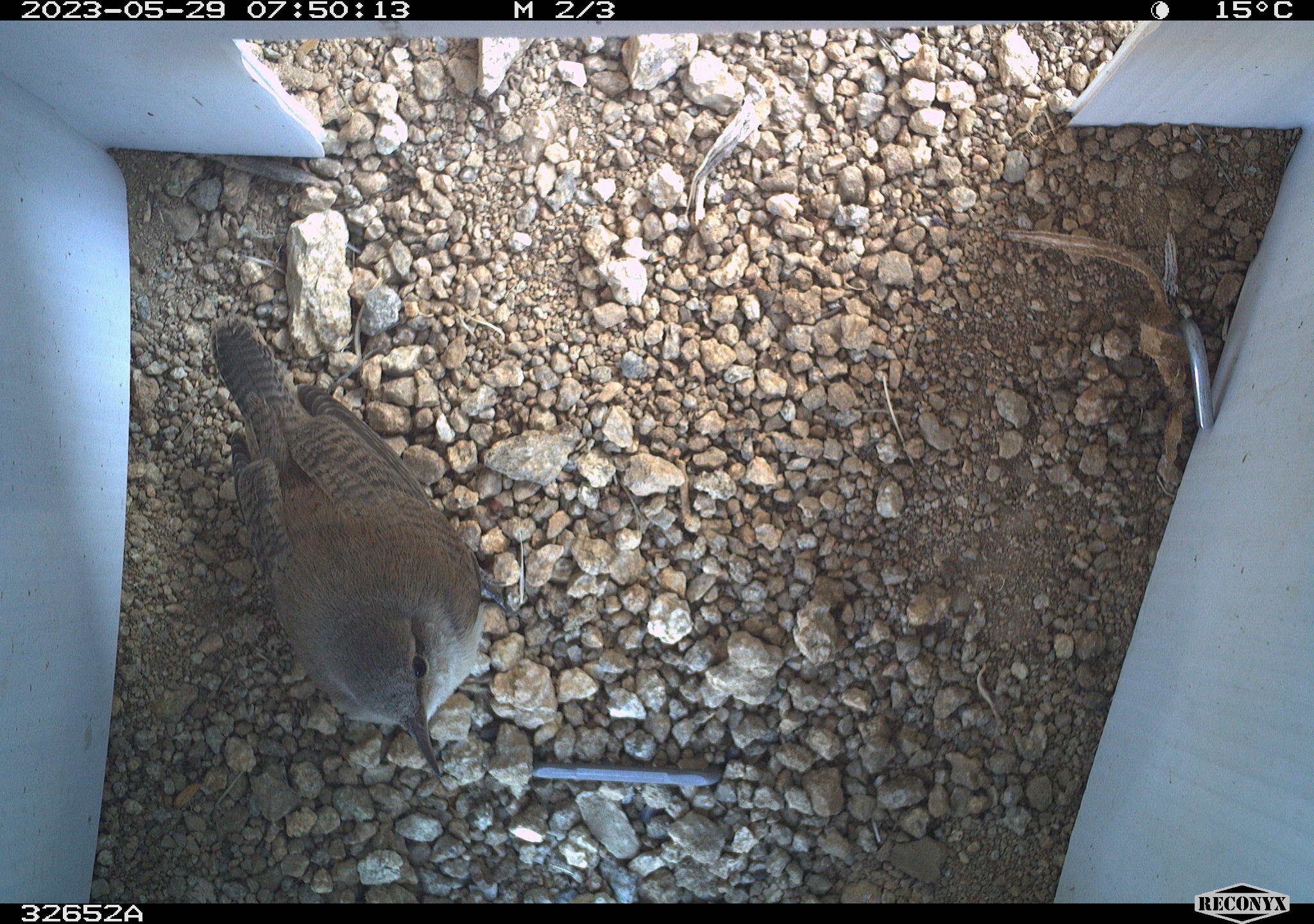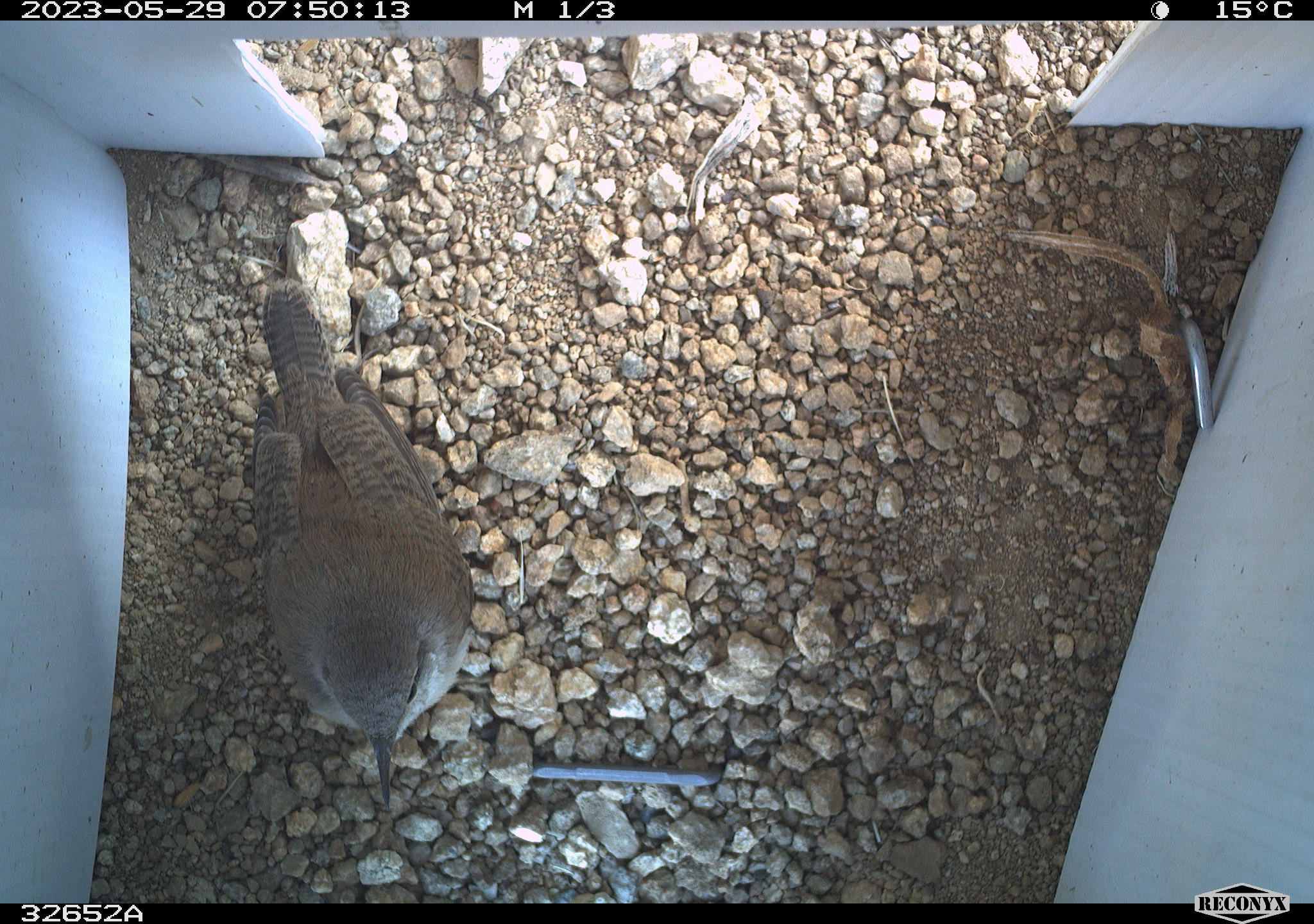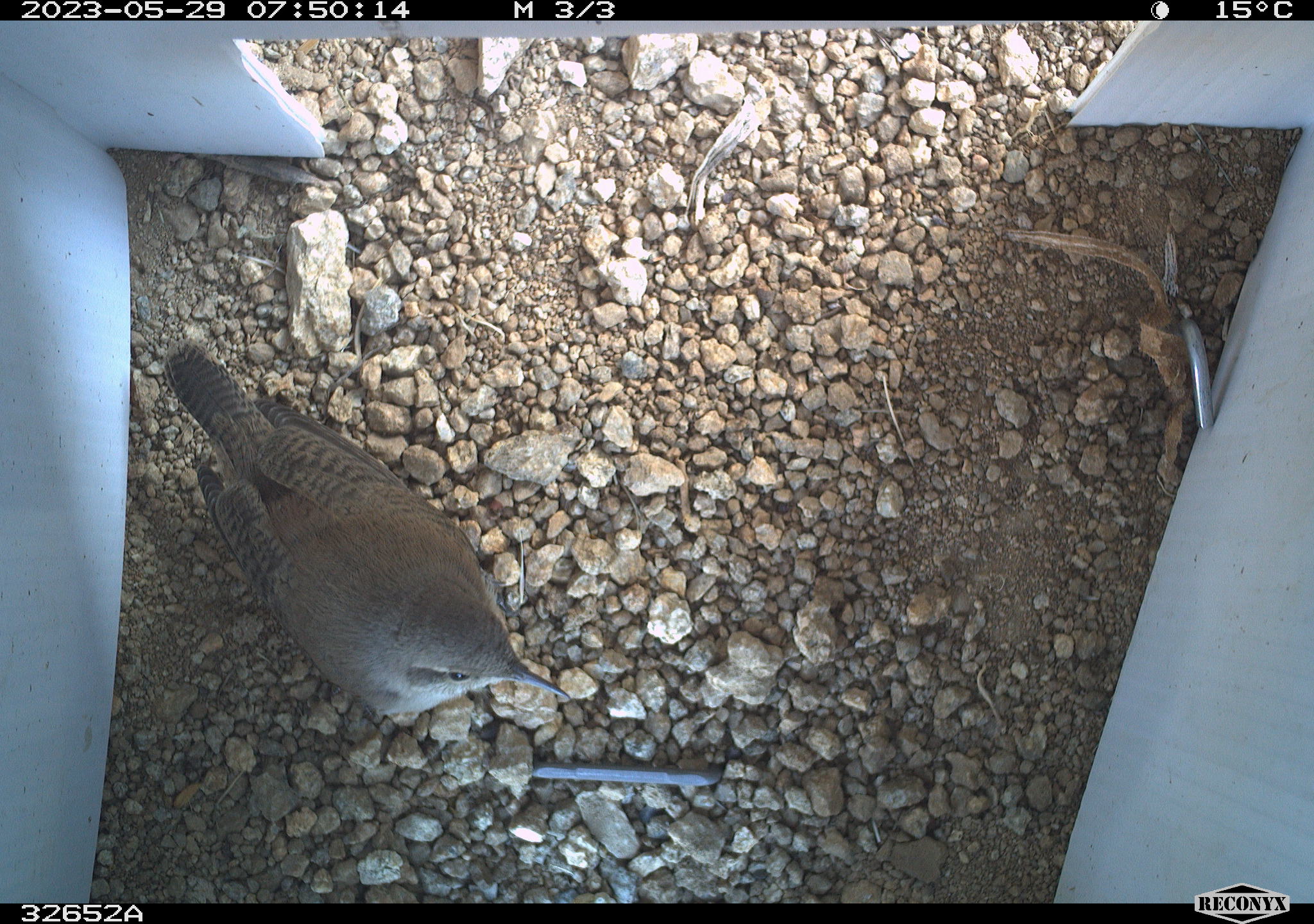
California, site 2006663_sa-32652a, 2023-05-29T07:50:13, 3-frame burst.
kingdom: Animalia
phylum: Chordata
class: Aves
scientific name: Aves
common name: bird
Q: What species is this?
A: Bird (Aves).